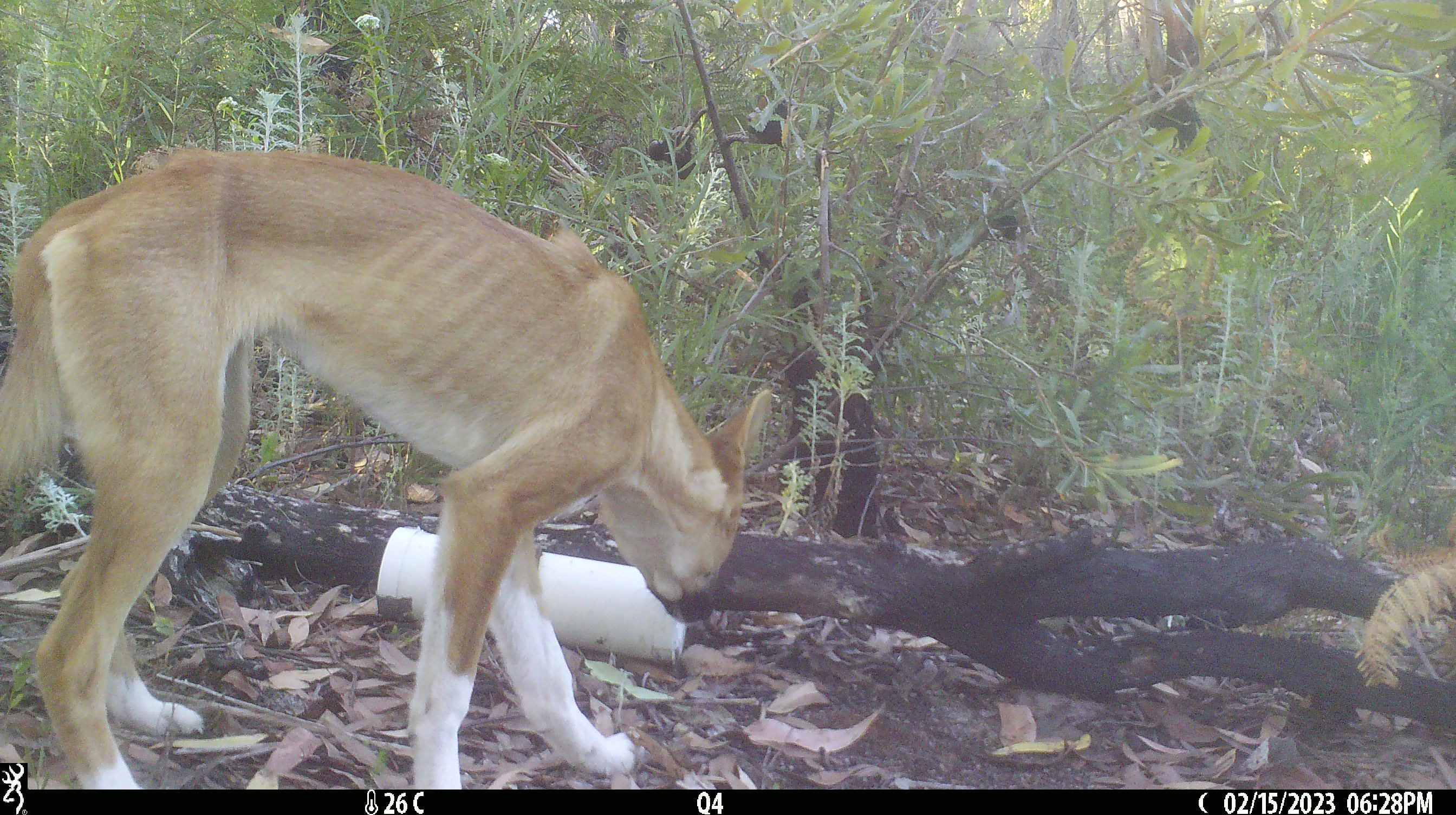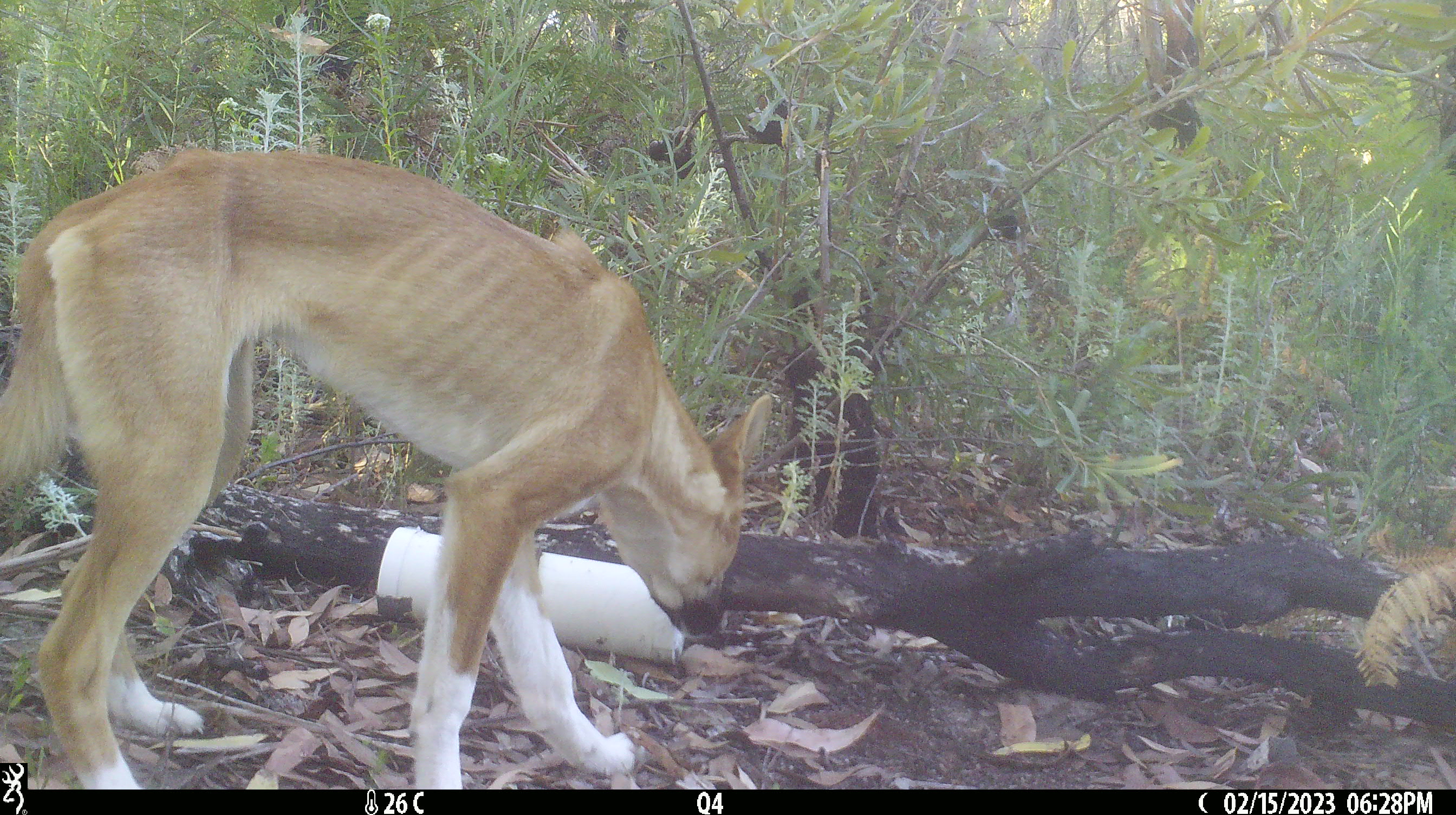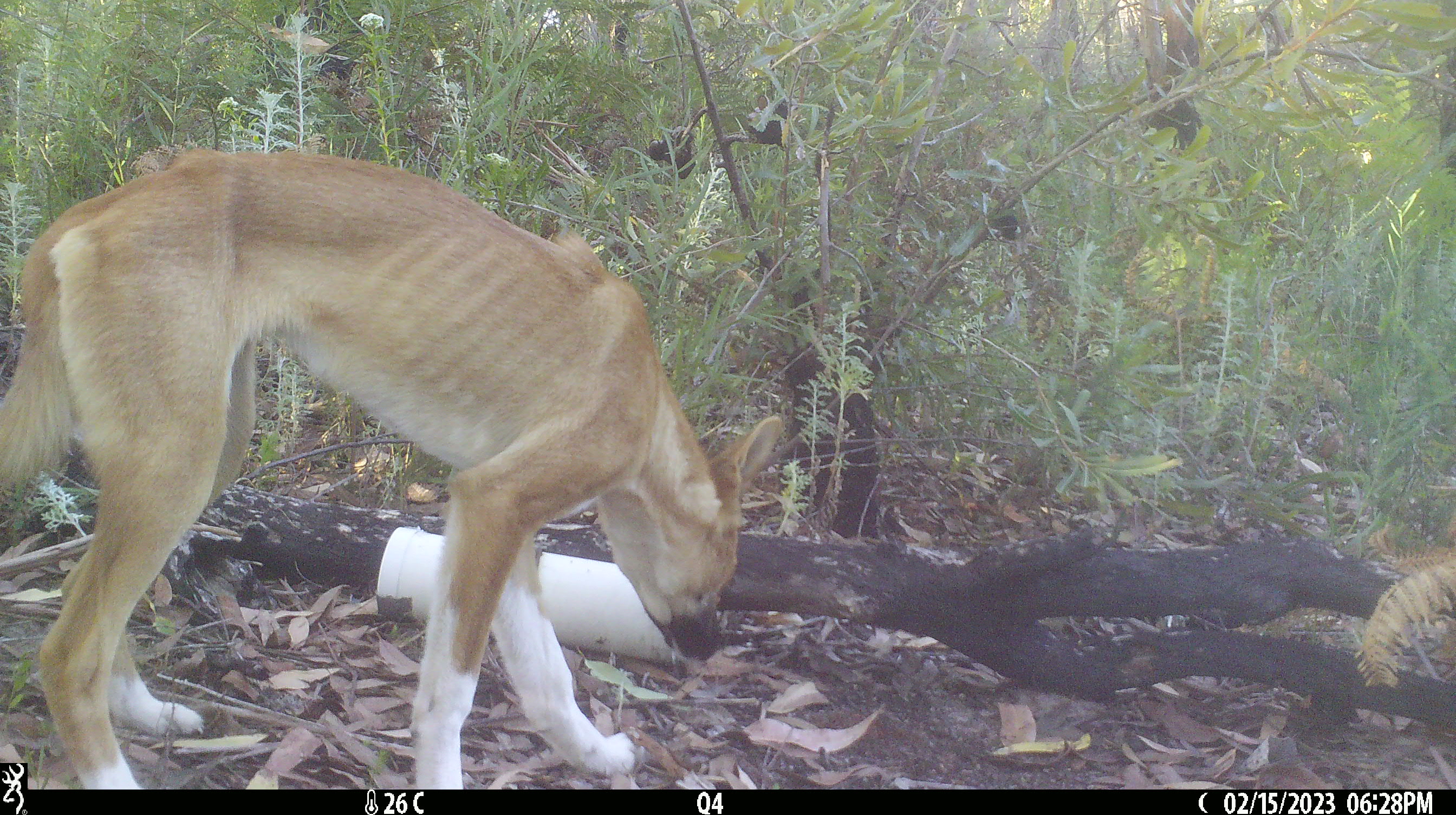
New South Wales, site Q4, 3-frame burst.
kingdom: Animalia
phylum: Chordata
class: Mammalia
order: Carnivora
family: Canidae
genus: Canis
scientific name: Canis familiaris dingo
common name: dingo